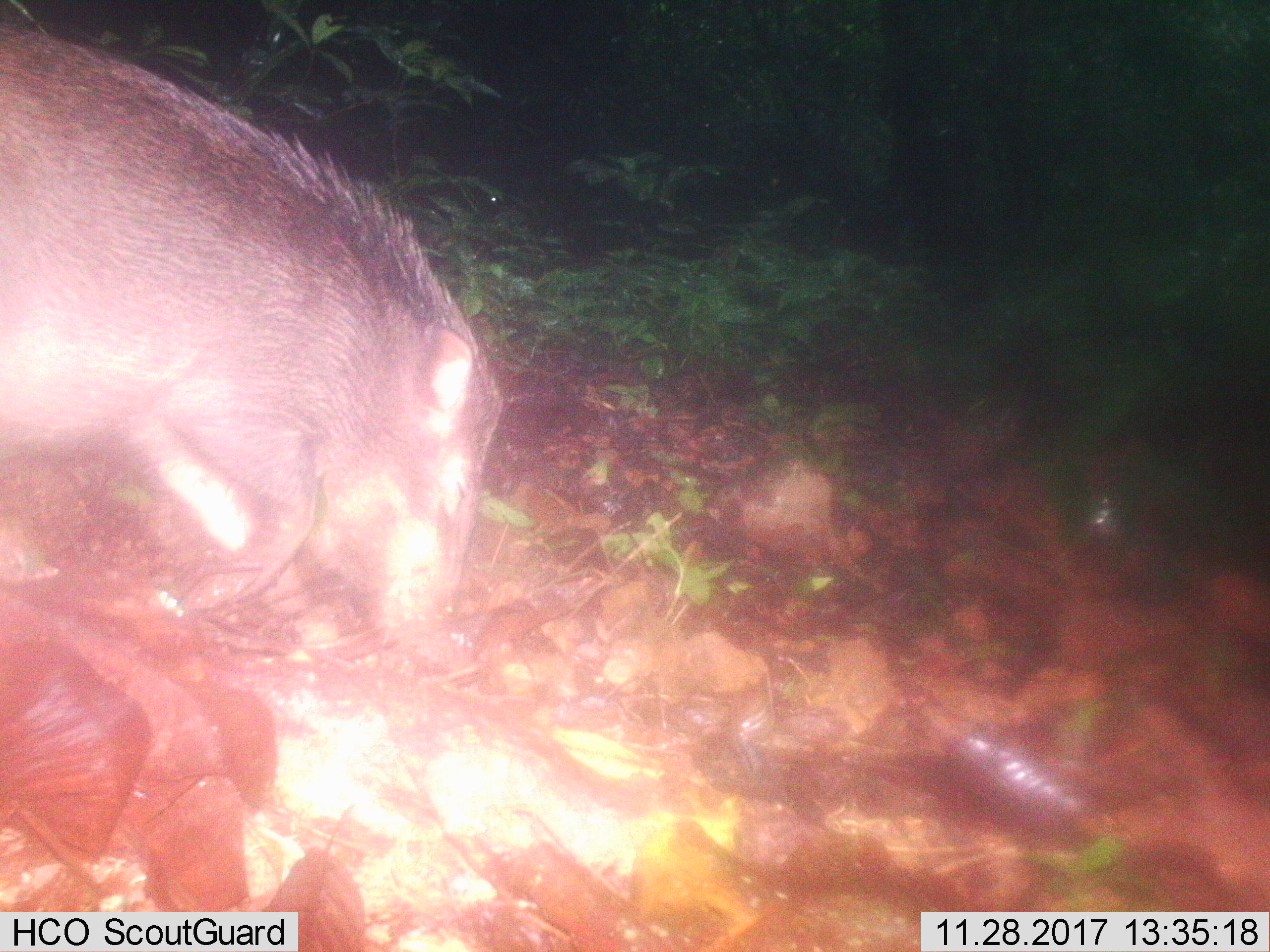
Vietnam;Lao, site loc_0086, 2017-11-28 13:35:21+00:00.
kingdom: Animalia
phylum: Chordata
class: Mammalia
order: Artiodactyla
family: Suidae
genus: Sus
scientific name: Sus scrofa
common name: eurasian wild pig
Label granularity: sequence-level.